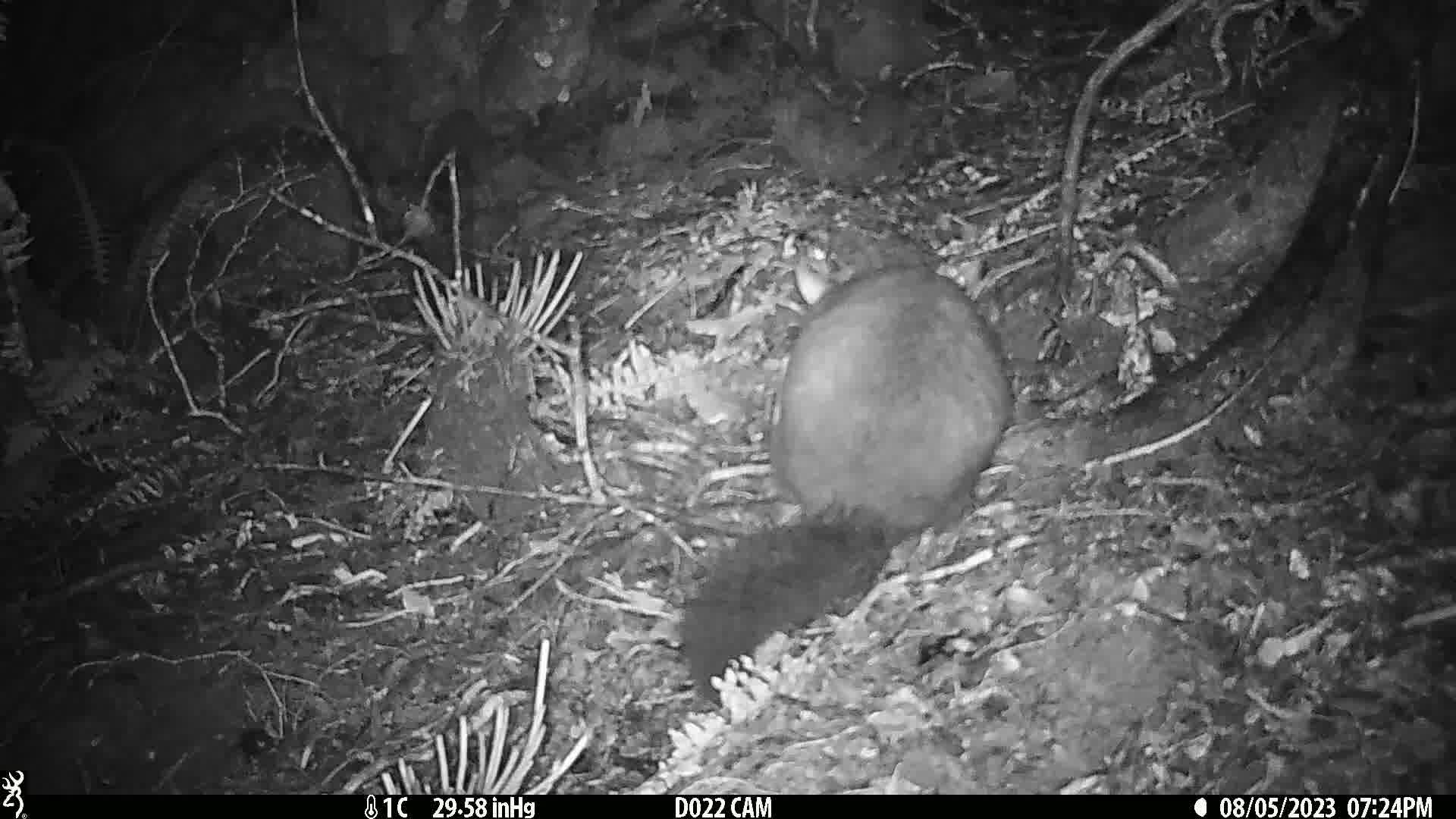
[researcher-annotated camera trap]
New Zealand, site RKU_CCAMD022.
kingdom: Animalia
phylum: Chordata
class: Mammalia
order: Diprotodontia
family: Phalangeridae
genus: Trichosurus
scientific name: Trichosurus vulpecula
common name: common brushtail possum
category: possum